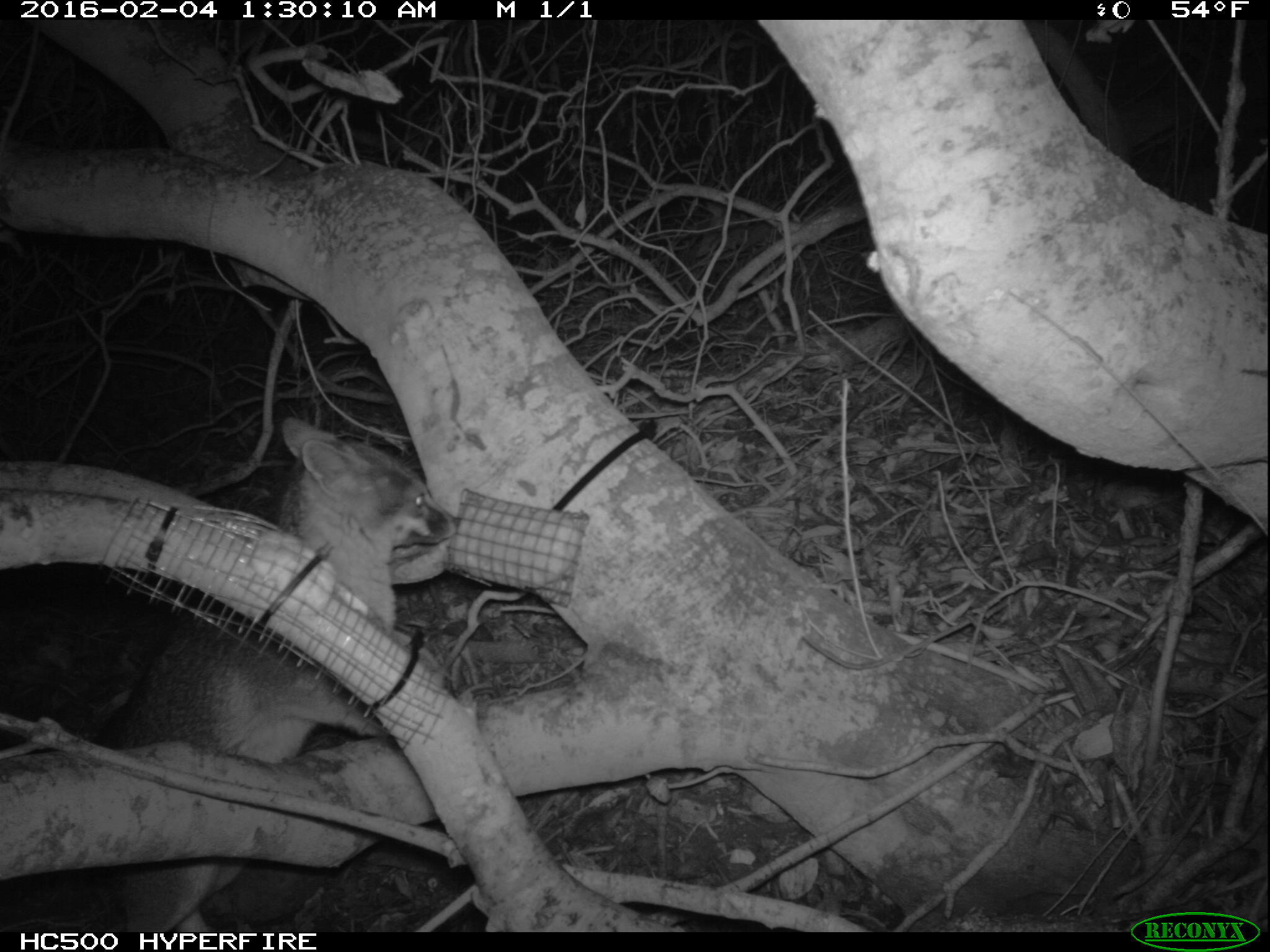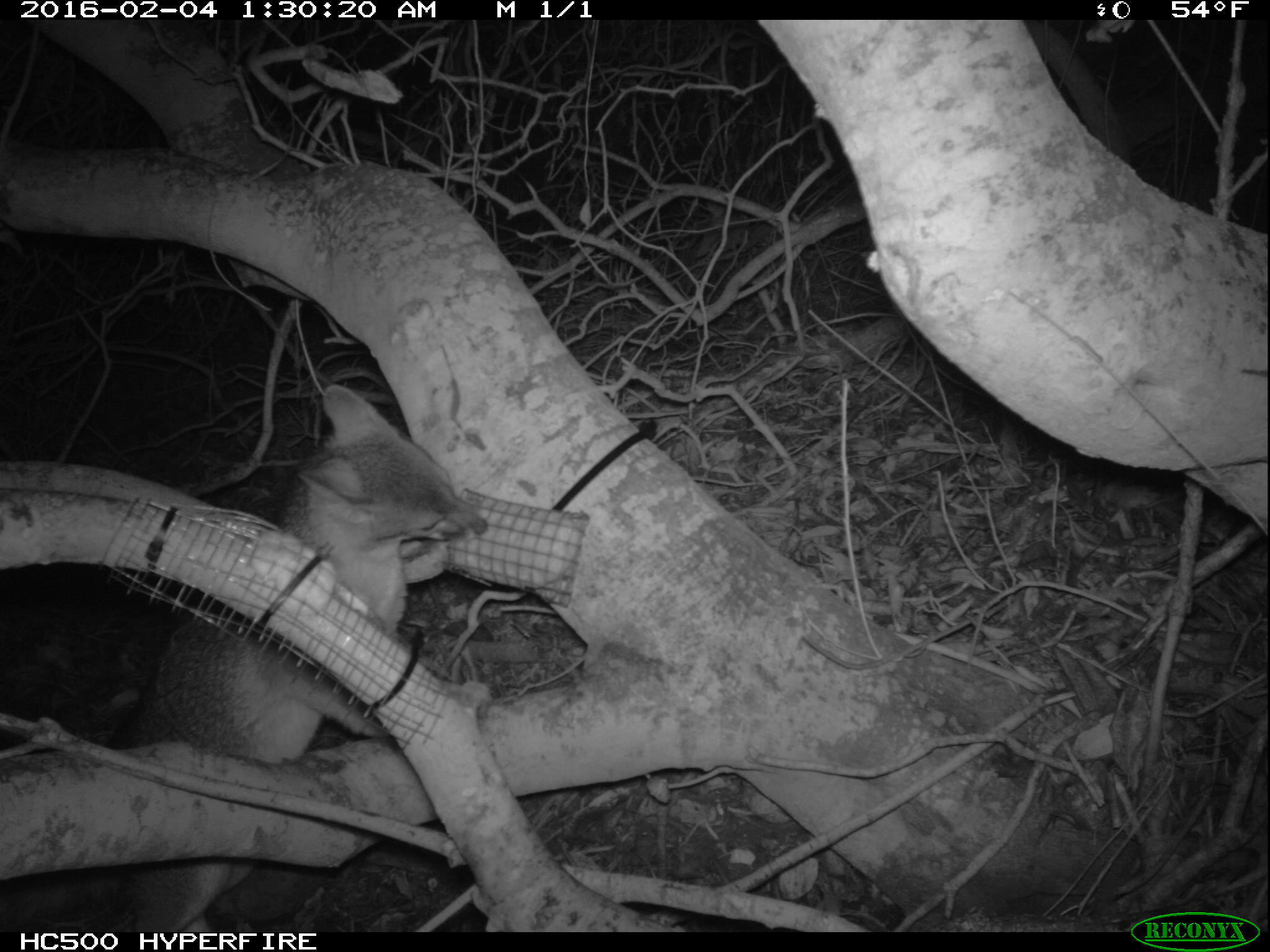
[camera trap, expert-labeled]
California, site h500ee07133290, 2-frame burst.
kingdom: Animalia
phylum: Chordata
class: Mammalia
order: Carnivora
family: Canidae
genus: Urocyon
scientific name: Urocyon littoralis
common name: island fox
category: fox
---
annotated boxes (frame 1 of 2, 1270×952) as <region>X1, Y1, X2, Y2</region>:
fox: <region>112, 415, 461, 932</region>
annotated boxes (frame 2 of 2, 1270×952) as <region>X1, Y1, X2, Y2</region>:
fox: <region>0, 384, 486, 932</region>